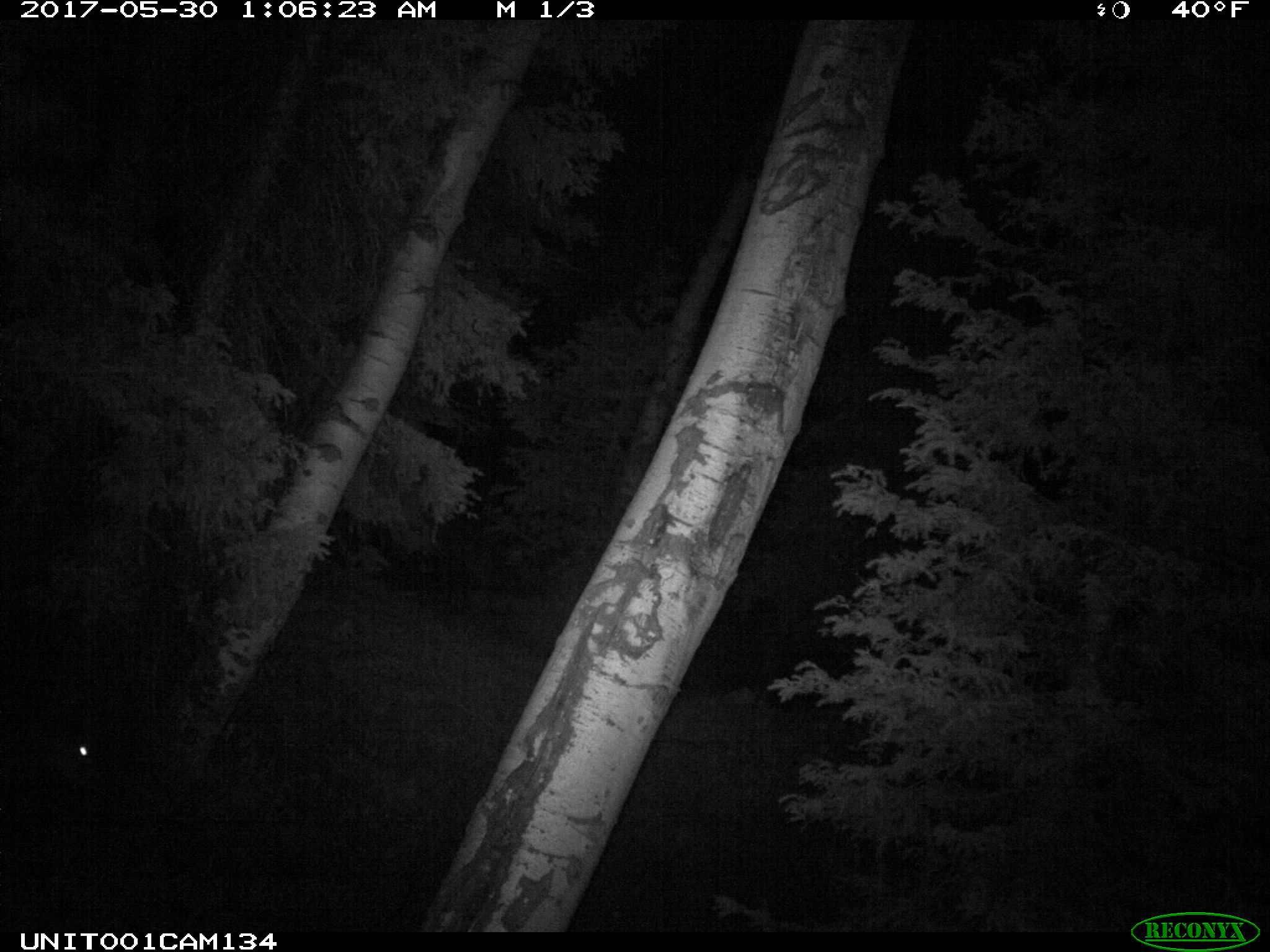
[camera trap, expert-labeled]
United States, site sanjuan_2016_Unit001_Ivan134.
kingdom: Animalia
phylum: Chordata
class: Mammalia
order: Artiodactyla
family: Cervidae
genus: Cervus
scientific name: Cervus elaphus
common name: red deer